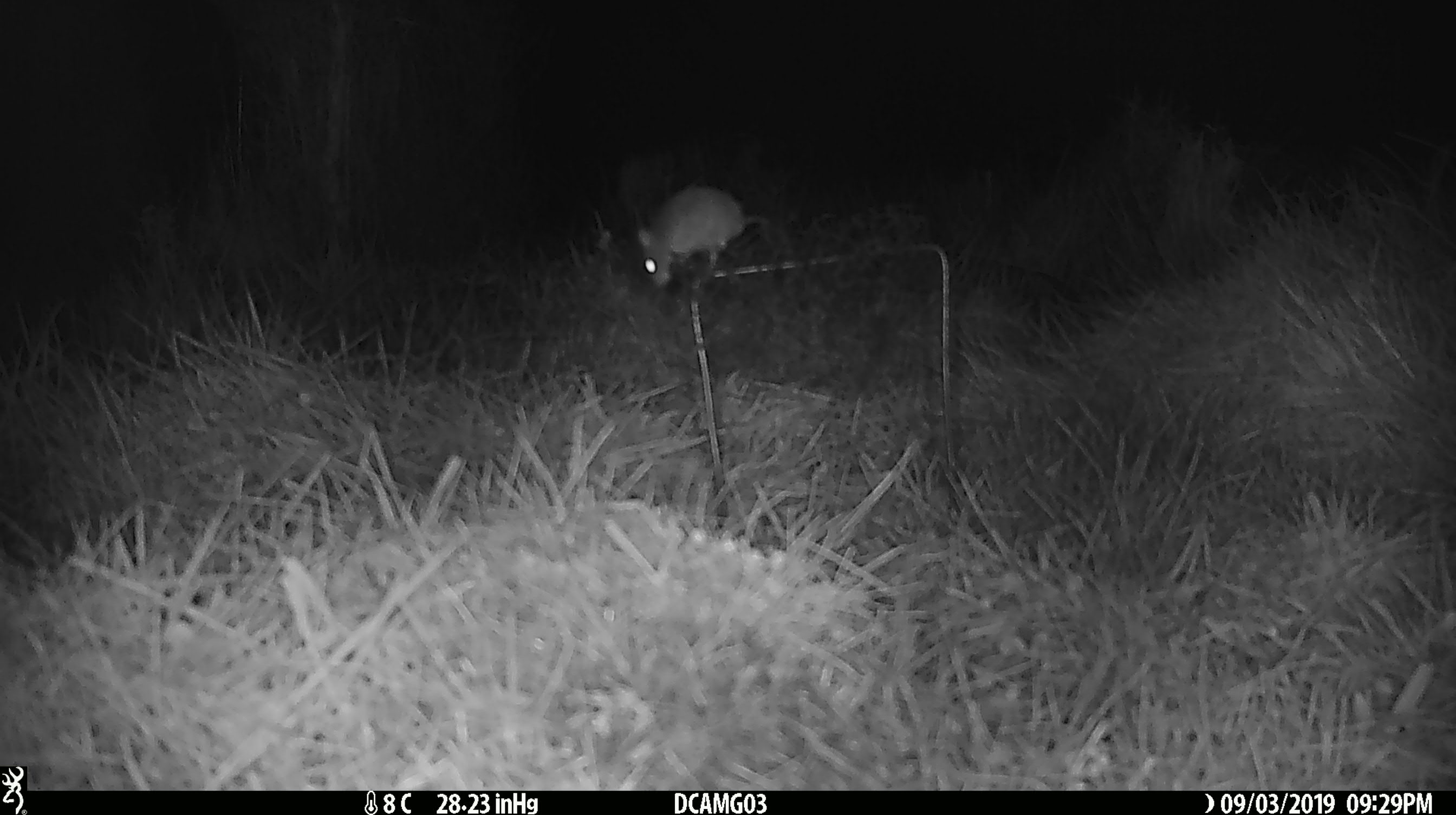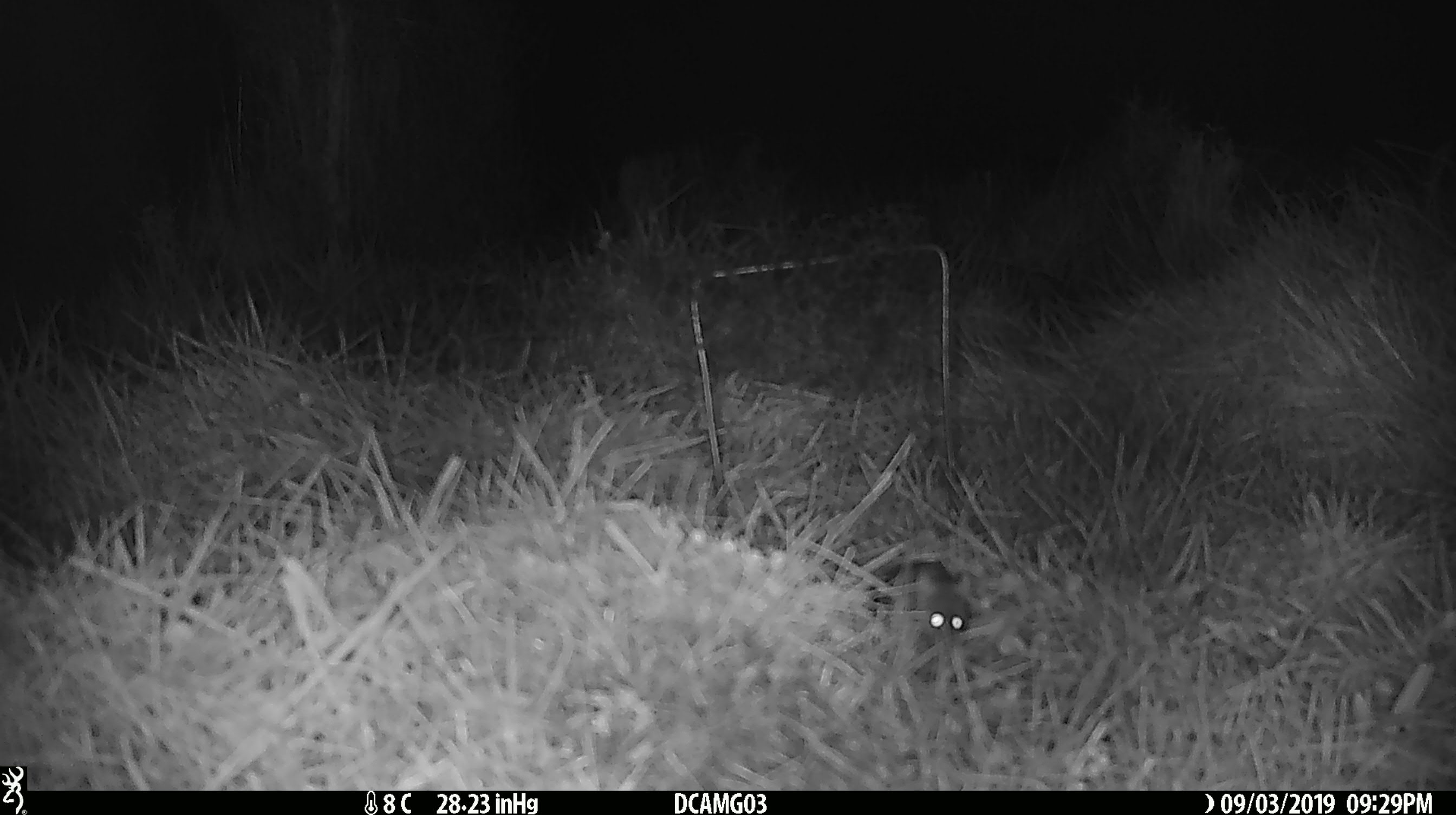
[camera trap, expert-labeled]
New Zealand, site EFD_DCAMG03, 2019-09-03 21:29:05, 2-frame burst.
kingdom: Animalia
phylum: Chordata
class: Mammalia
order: Rodentia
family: Muridae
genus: Mus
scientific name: Mus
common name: mouse